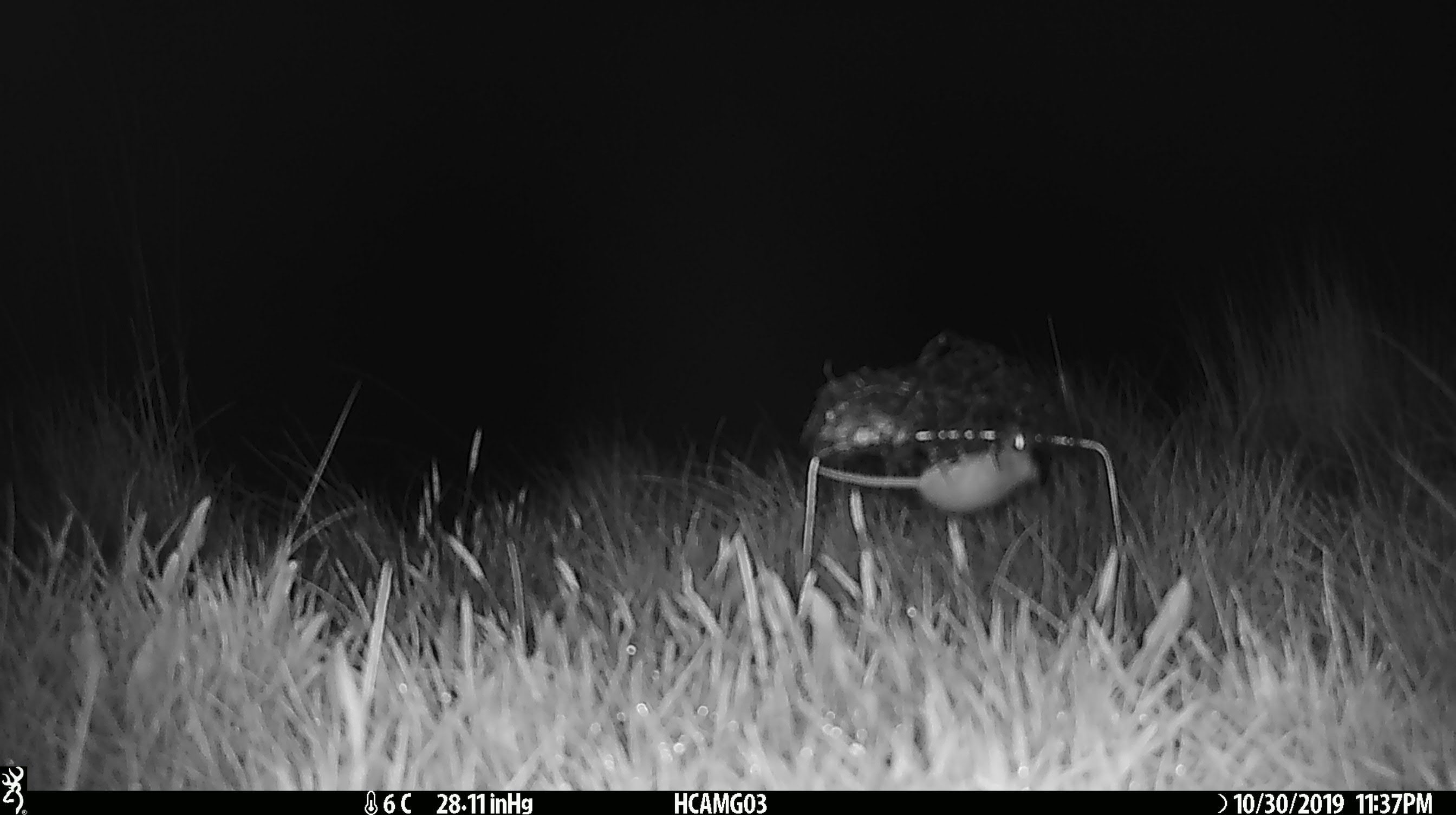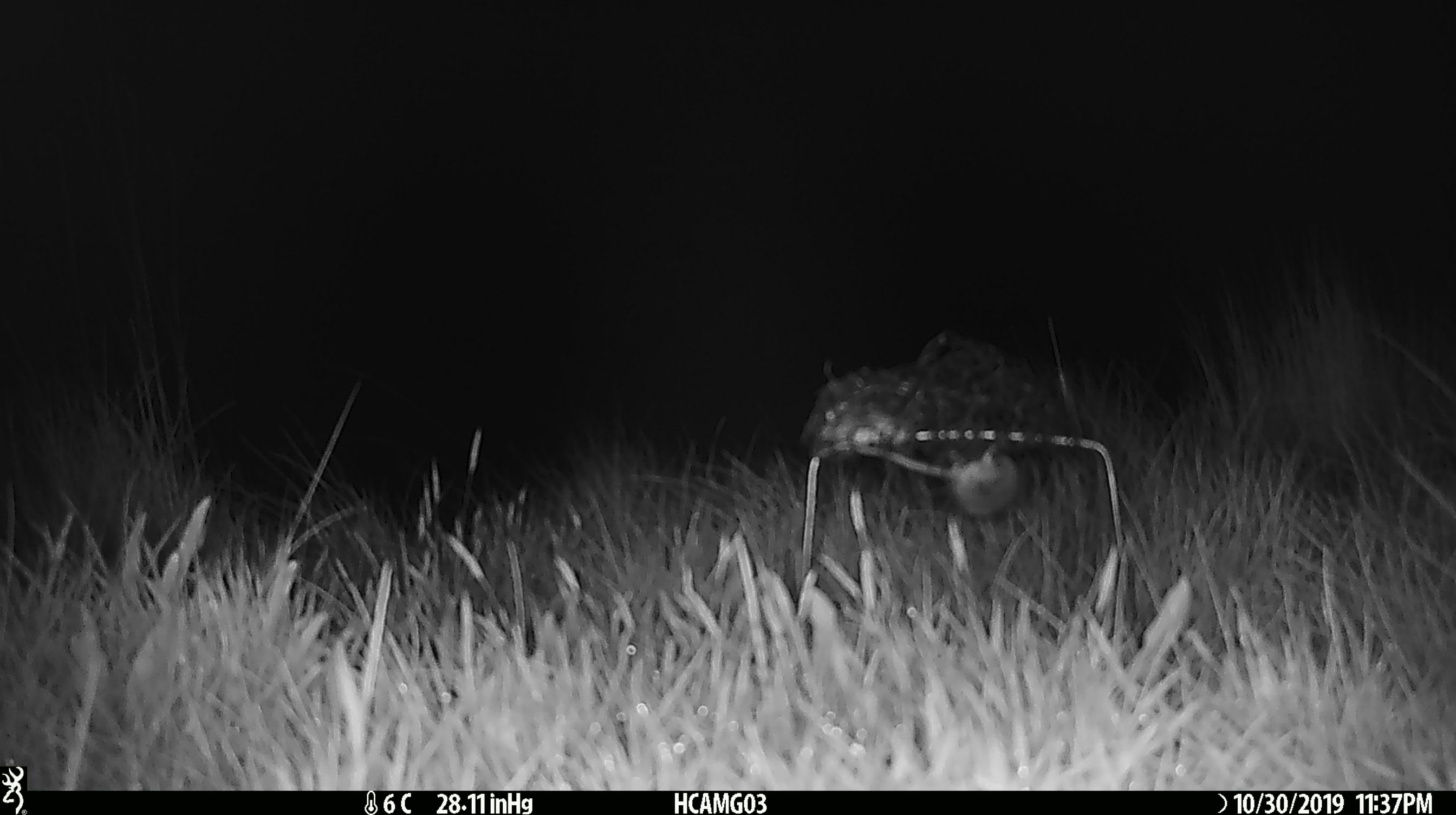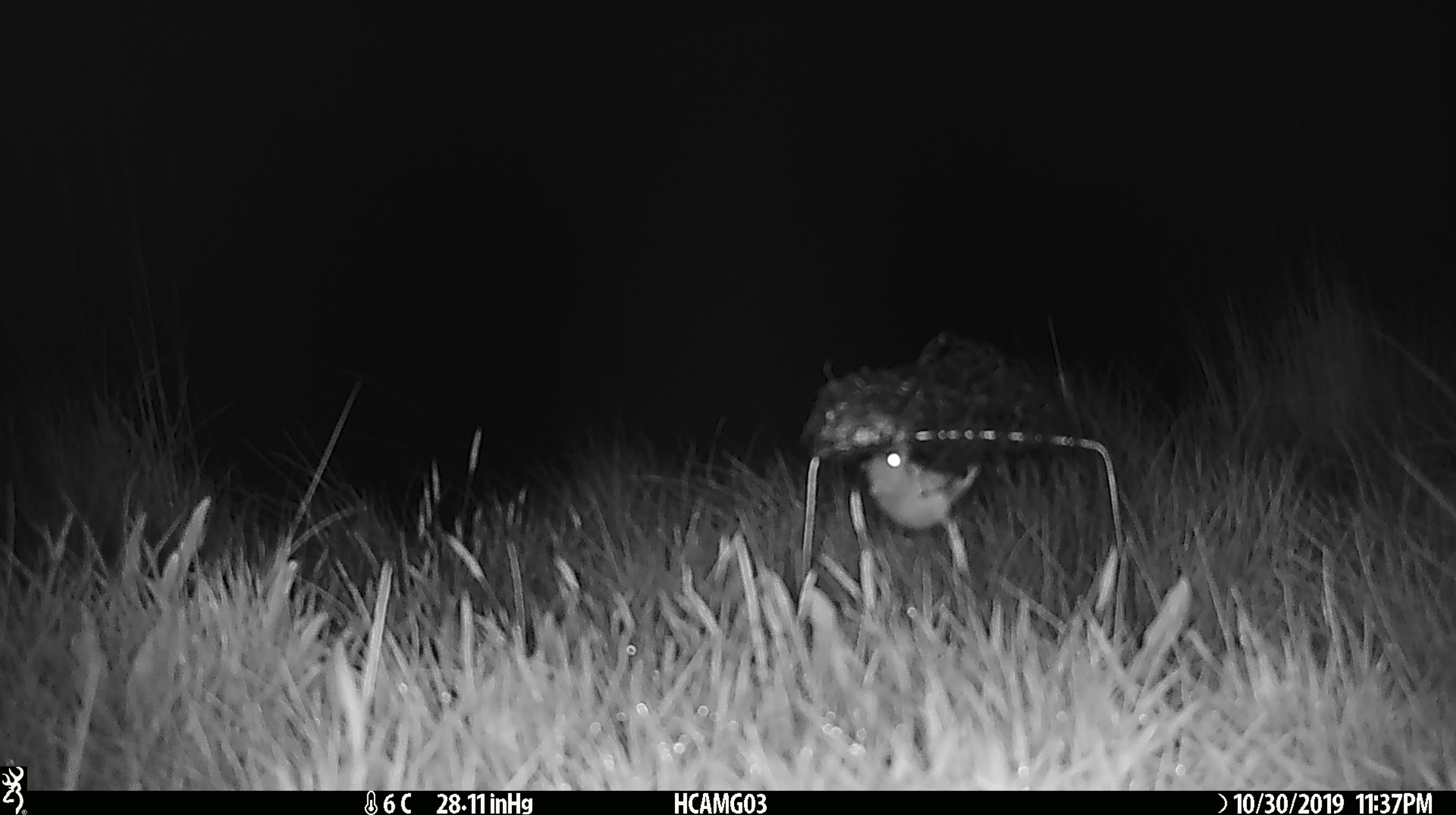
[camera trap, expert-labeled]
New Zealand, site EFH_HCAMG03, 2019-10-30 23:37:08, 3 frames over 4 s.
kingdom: Animalia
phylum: Chordata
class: Mammalia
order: Rodentia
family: Muridae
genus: Mus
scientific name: Mus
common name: mouse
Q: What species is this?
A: Mouse (Mus).